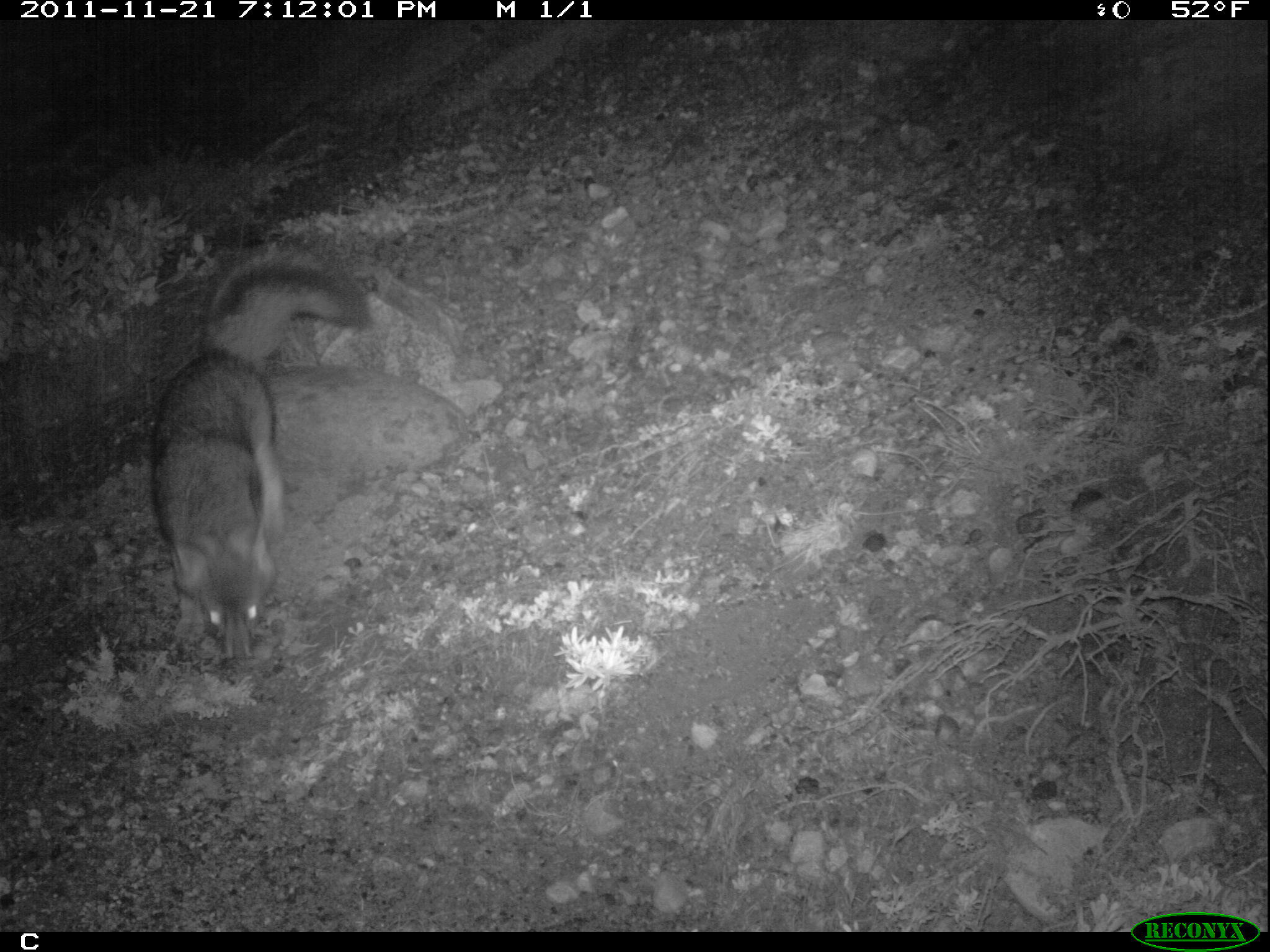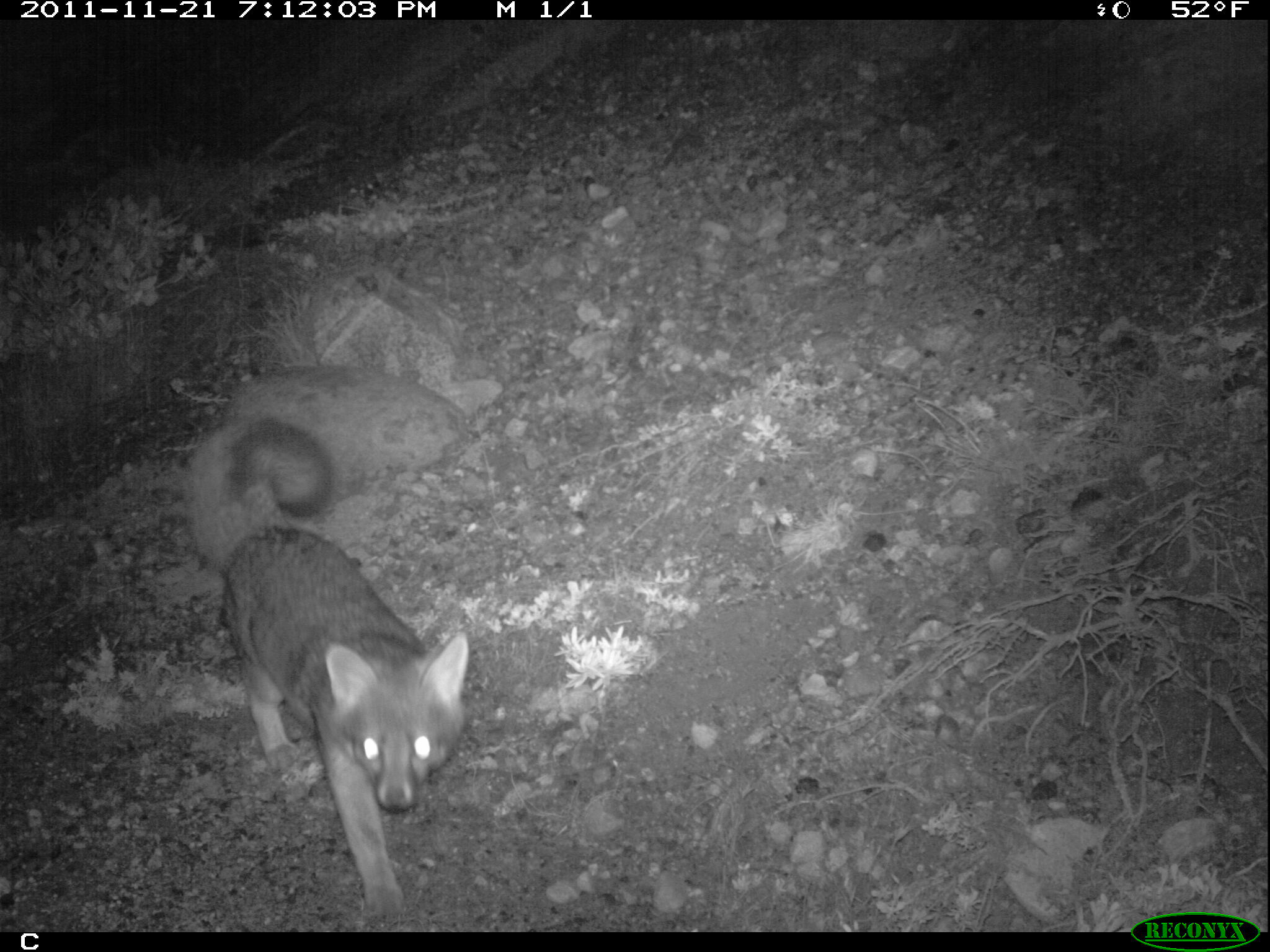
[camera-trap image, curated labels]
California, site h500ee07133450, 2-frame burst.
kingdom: Animalia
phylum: Chordata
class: Mammalia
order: Carnivora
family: Canidae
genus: Urocyon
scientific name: Urocyon littoralis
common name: island fox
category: fox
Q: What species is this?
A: Fox (island fox) (Urocyon littoralis).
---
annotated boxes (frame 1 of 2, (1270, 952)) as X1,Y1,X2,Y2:
fox: 151,241,375,674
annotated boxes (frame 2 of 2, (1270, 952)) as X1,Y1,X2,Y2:
fox: 181,412,469,919